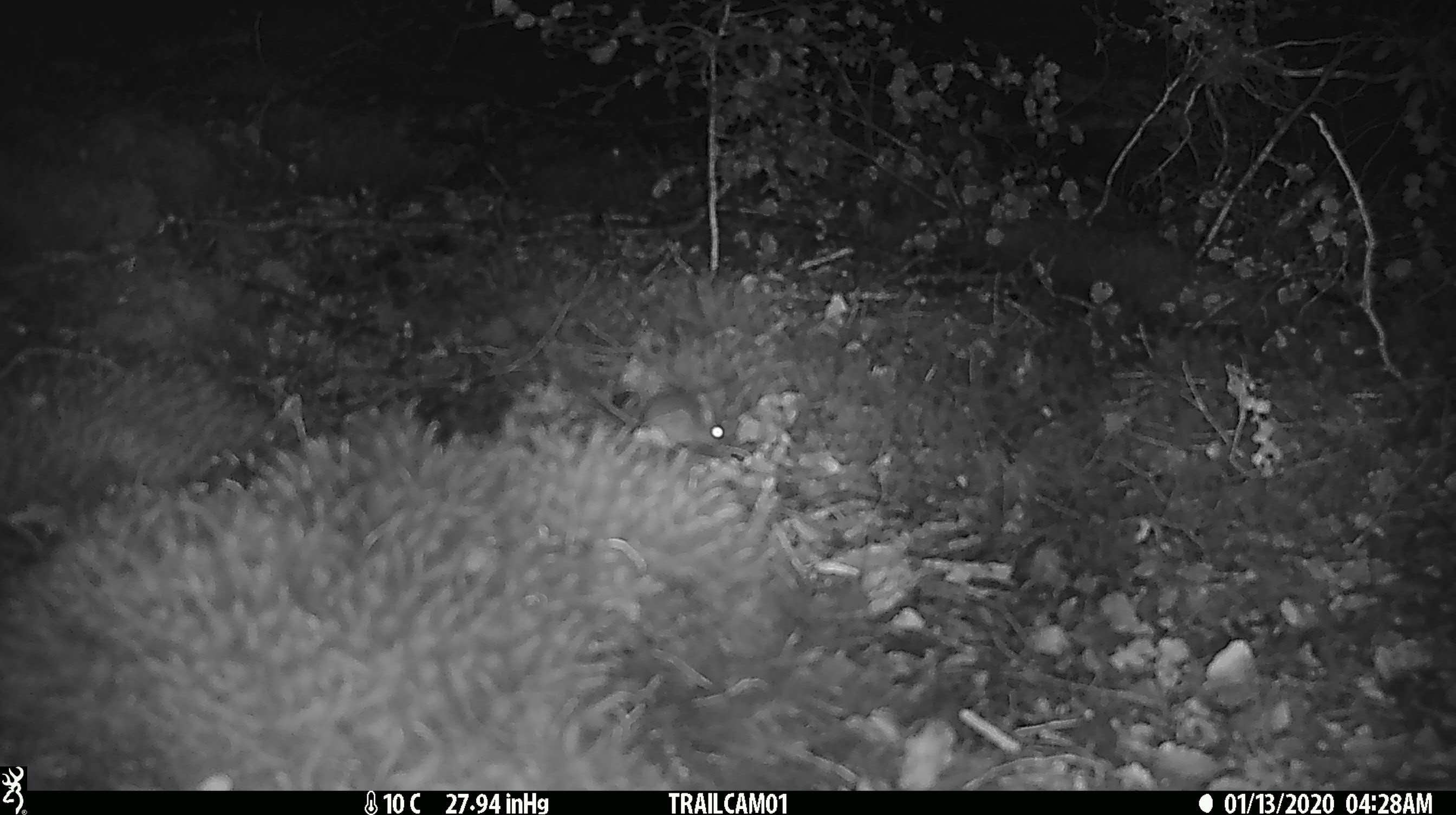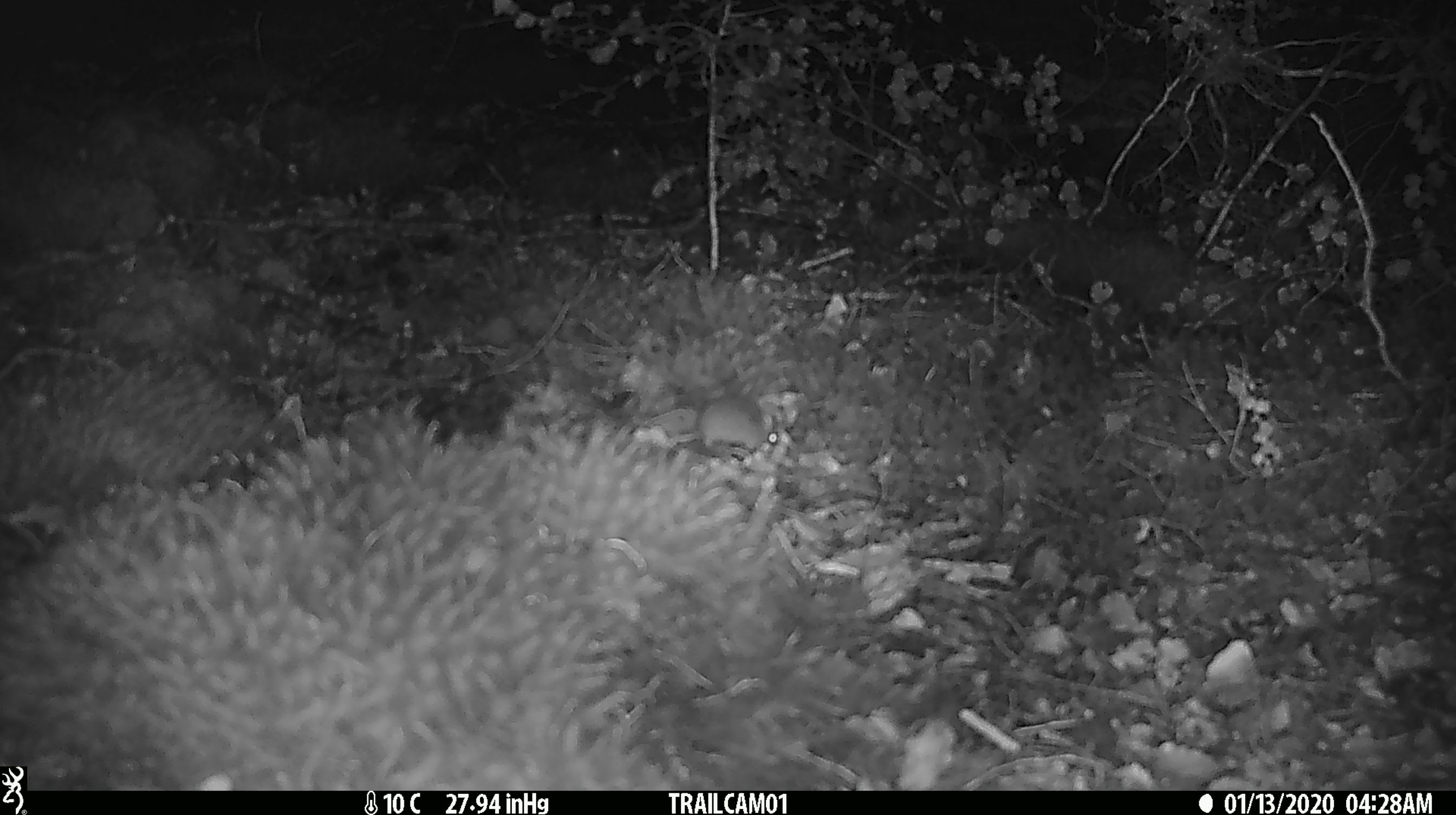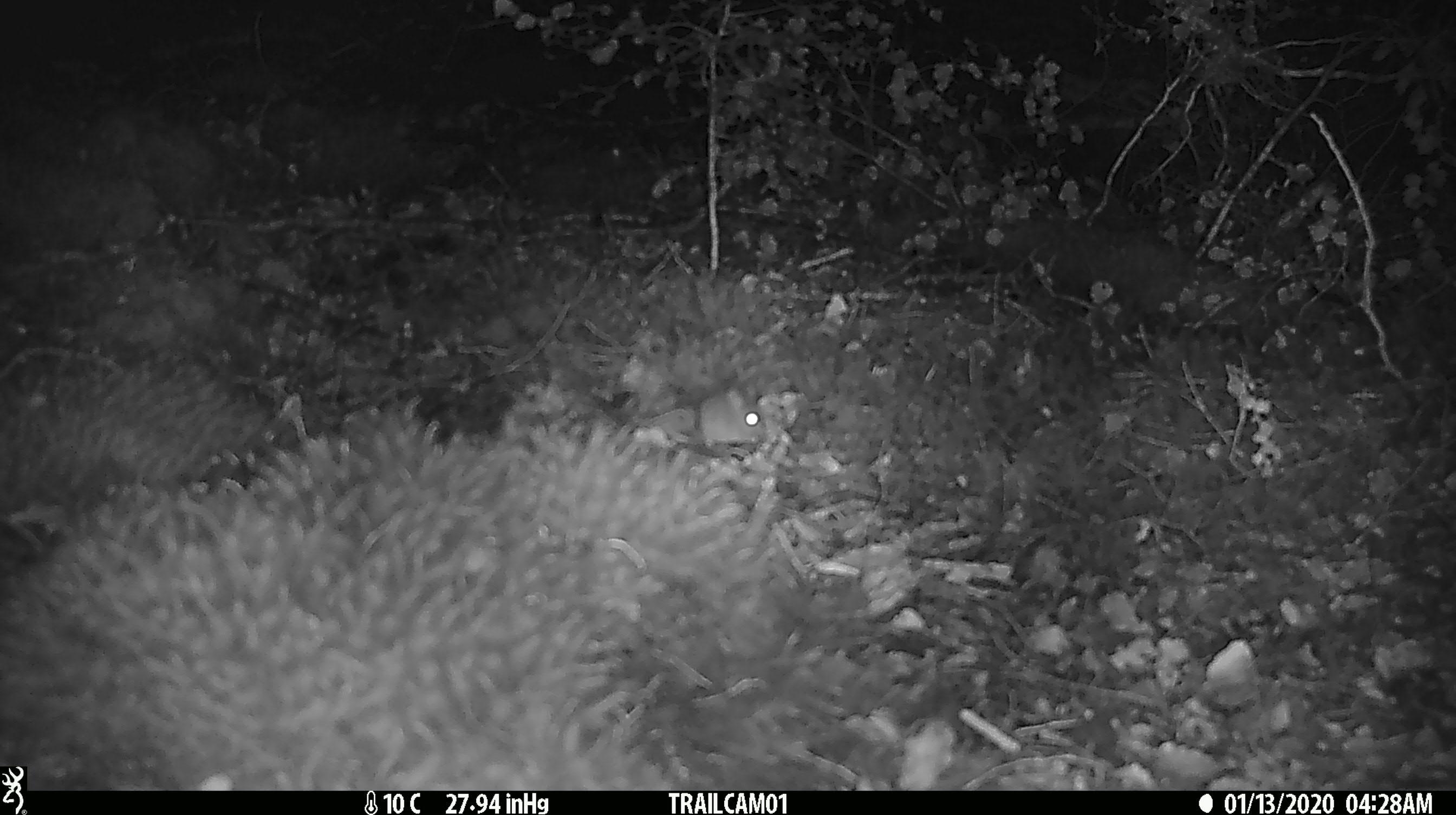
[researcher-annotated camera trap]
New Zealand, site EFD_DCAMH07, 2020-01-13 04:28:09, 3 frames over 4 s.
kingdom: Animalia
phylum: Chordata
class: Mammalia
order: Rodentia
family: Muridae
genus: Mus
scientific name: Mus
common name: mouse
Mouse (Mus).